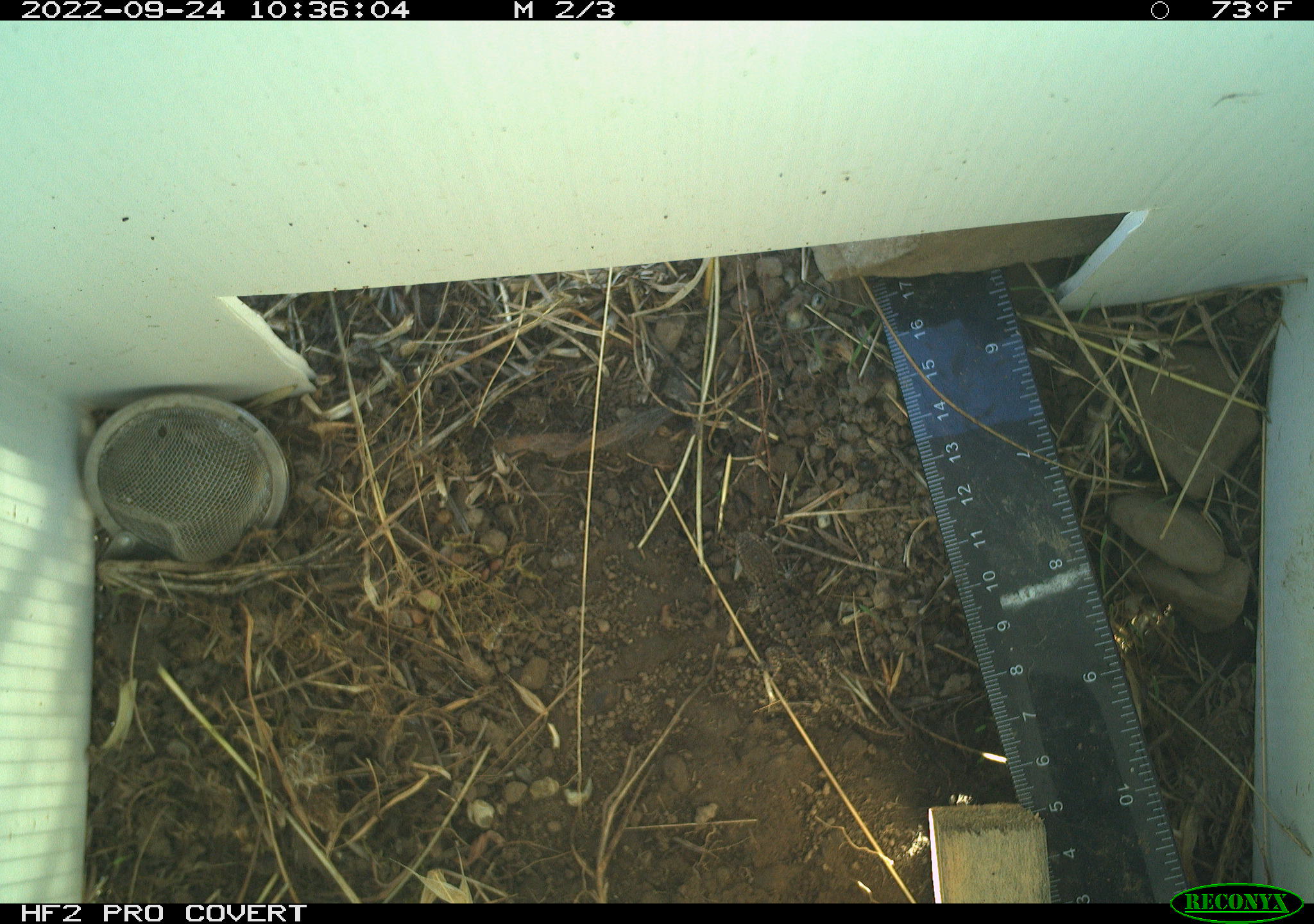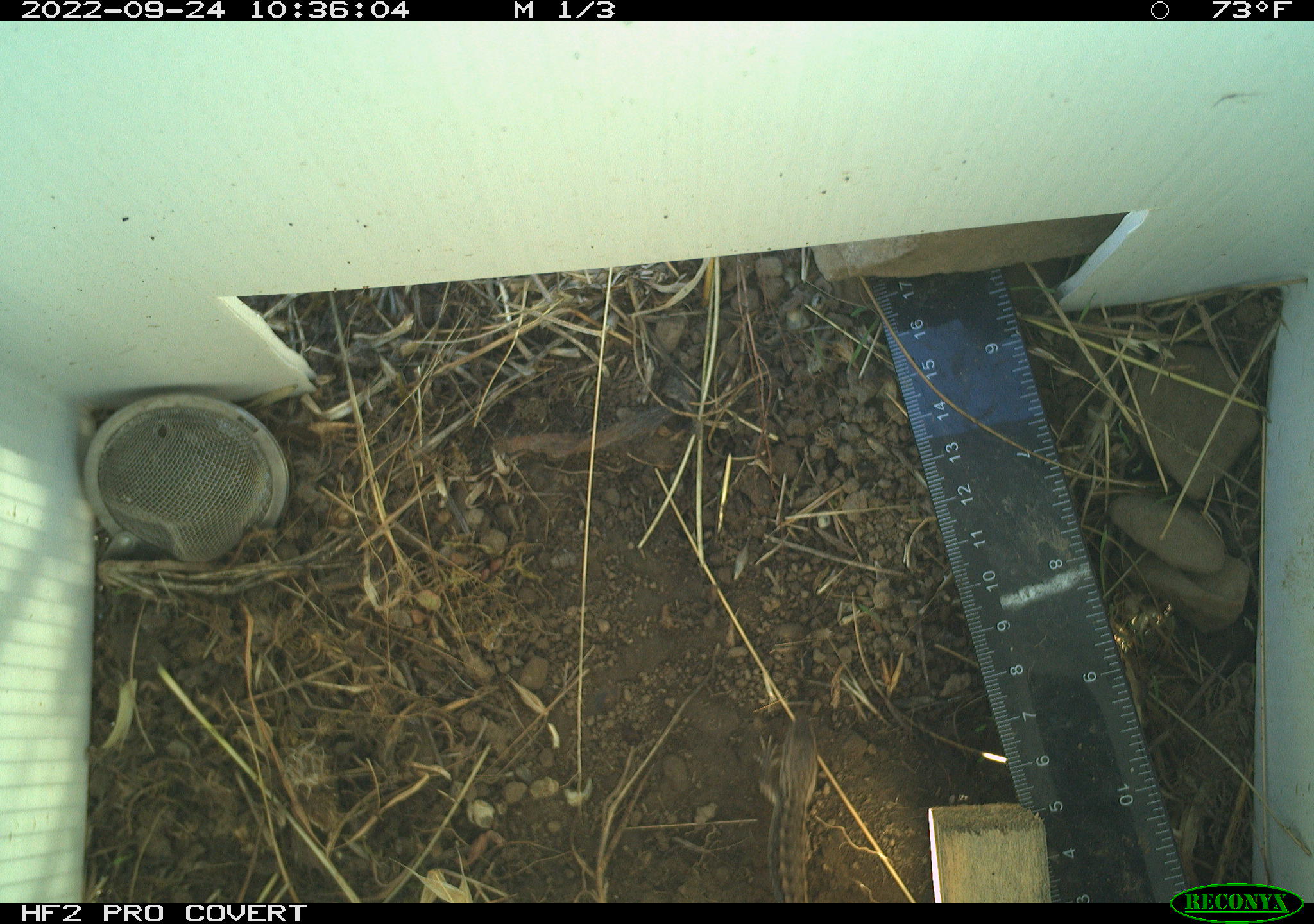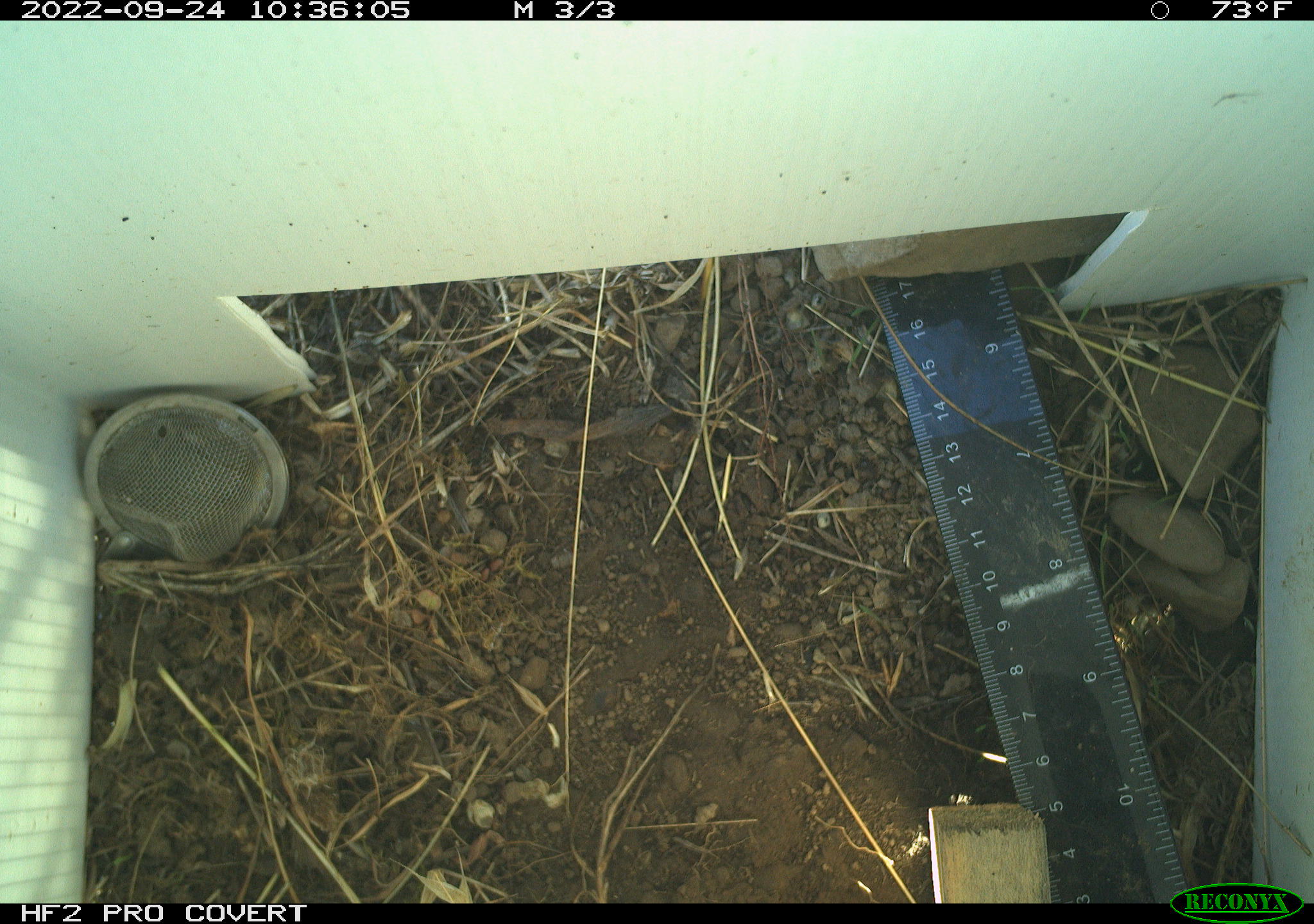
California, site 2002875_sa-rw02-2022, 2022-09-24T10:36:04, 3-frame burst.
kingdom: Animalia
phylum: Chordata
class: Reptilia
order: Squamata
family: Phrynosomatidae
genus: Sceloporus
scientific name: Sceloporus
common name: spiny lizards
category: sceloporus species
Sceloporus species (spiny lizards) (Sceloporus).